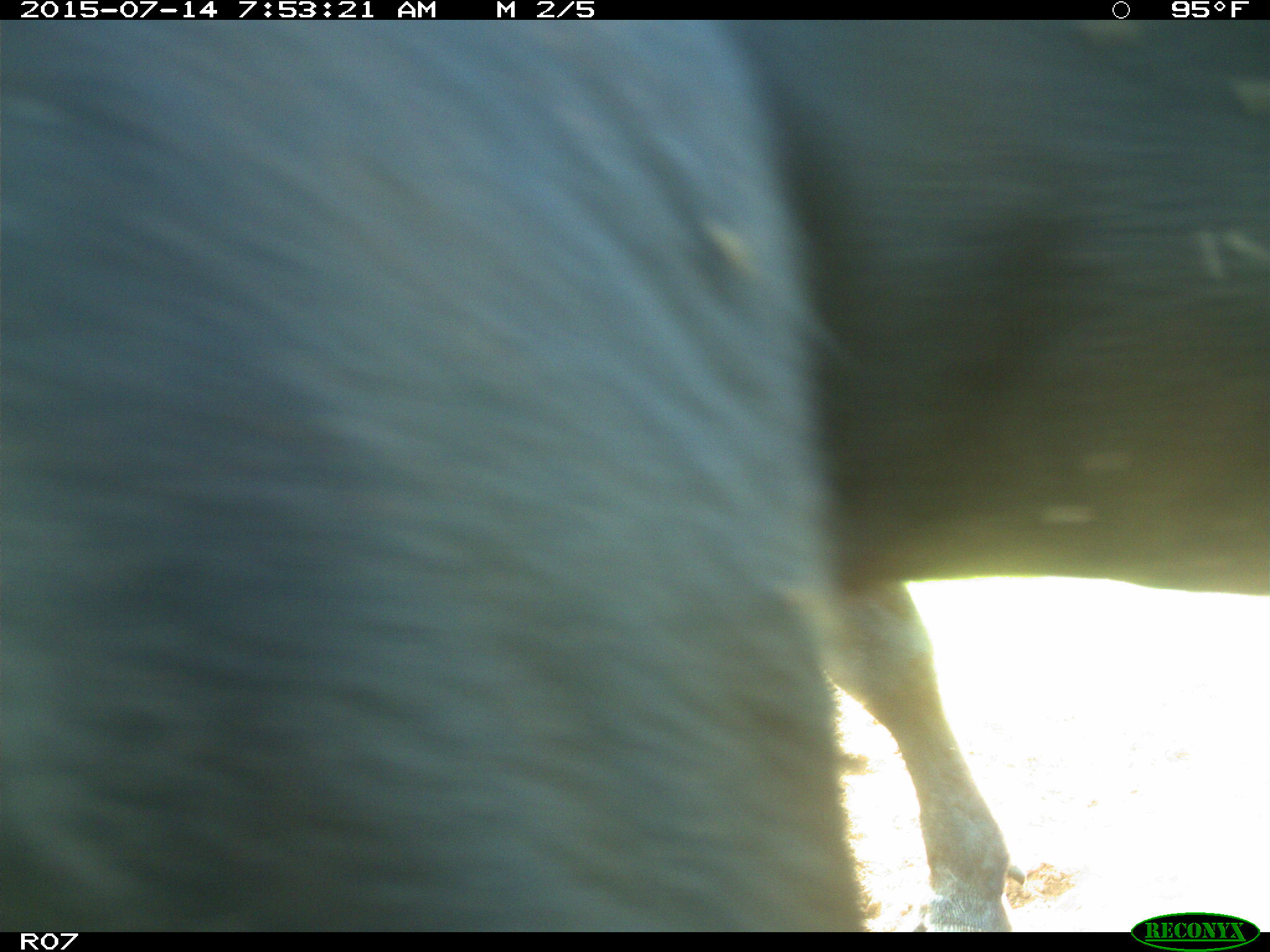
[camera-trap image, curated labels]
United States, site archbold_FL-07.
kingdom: Animalia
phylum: Chordata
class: Mammalia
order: Artiodactyla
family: Bovidae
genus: Bos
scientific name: Bos taurus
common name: domestic cow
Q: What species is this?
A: Bos taurus (domestic cow).